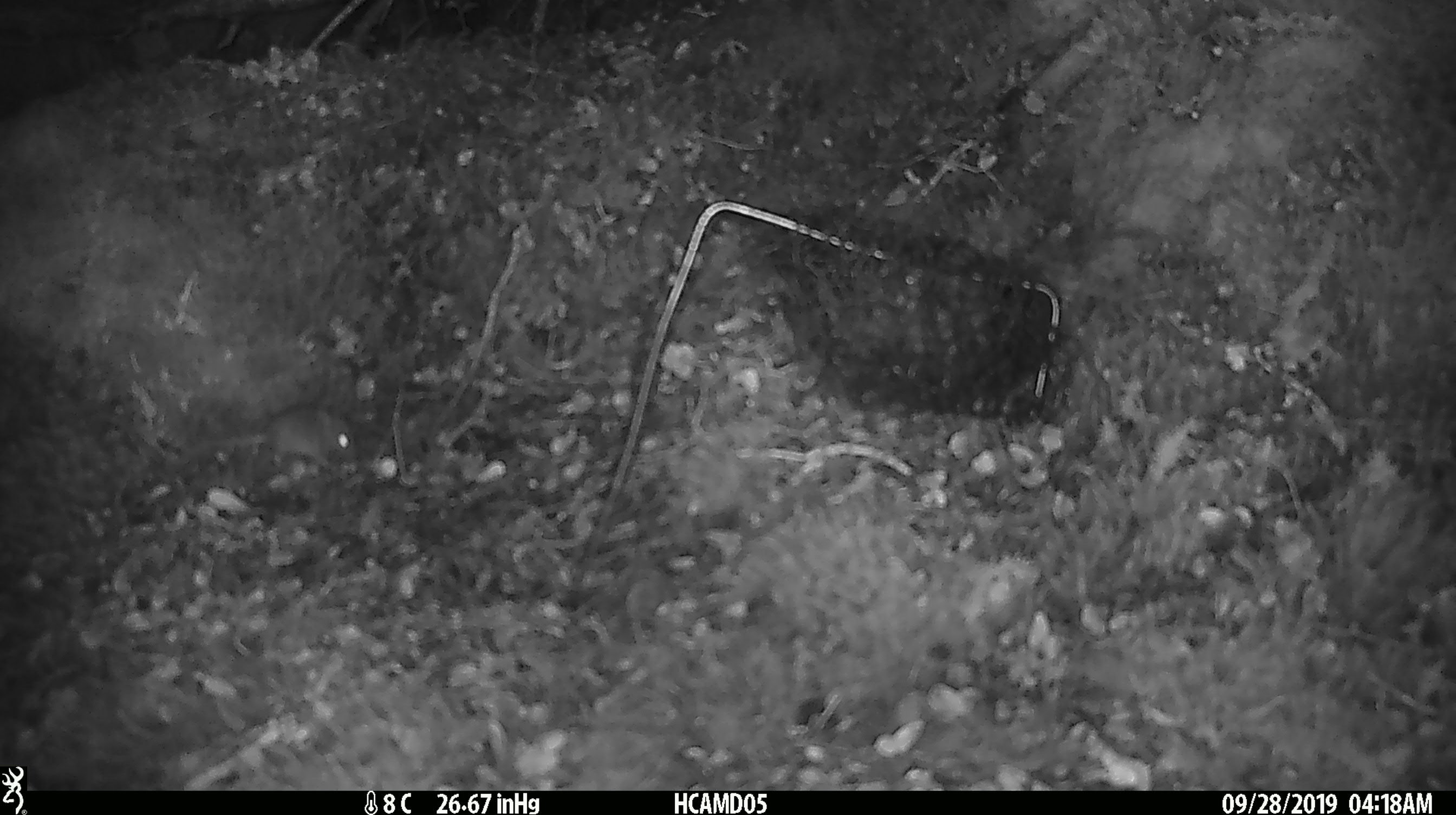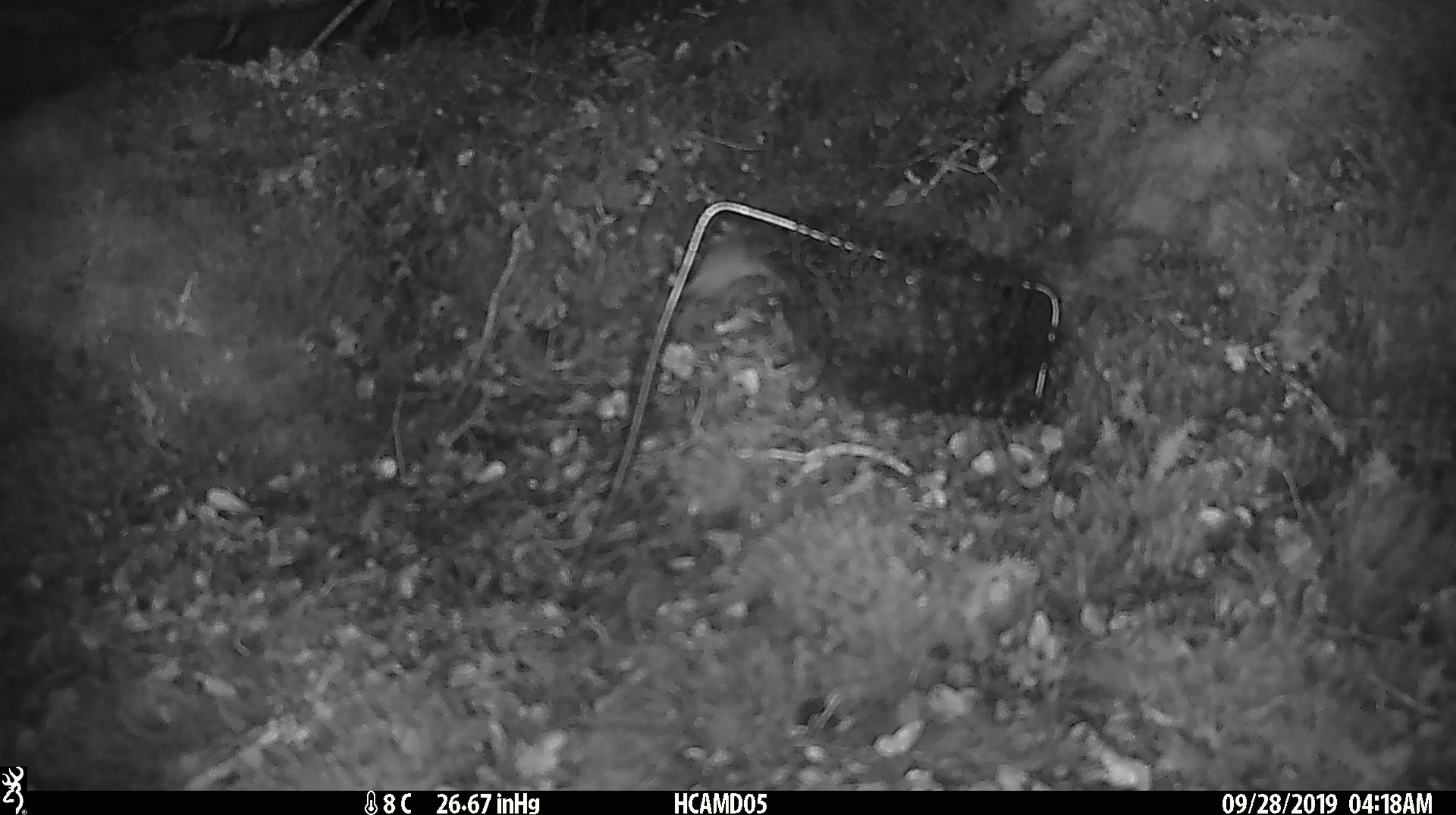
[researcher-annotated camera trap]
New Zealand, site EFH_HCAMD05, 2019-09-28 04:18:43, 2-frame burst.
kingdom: Animalia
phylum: Chordata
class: Mammalia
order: Rodentia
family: Muridae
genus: Mus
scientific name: Mus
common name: mouse